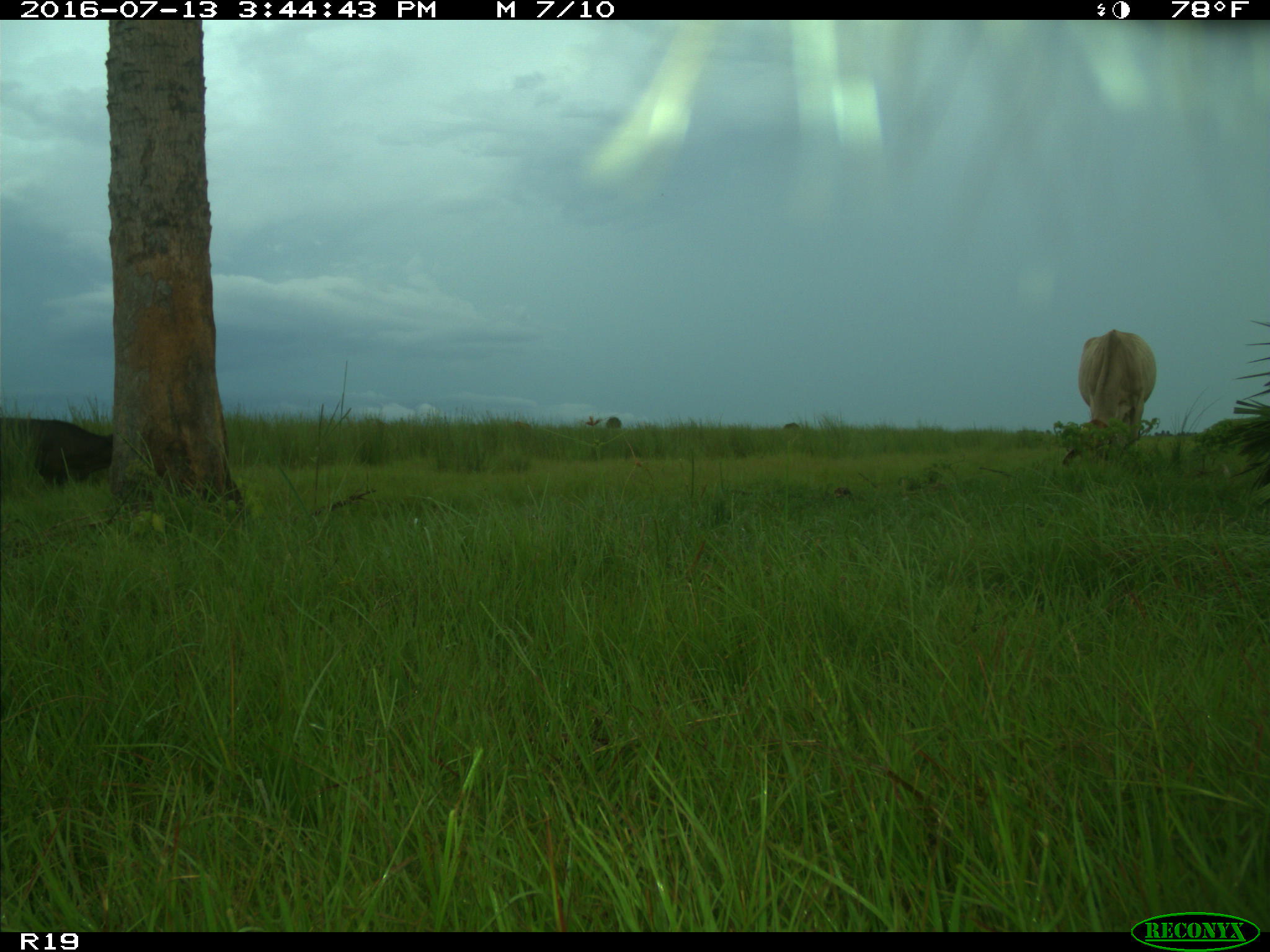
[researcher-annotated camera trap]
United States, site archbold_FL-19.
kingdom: Animalia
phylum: Chordata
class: Mammalia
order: Artiodactyla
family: Bovidae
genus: Bos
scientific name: Bos taurus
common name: domestic cow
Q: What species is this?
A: Bos taurus (domestic cow).